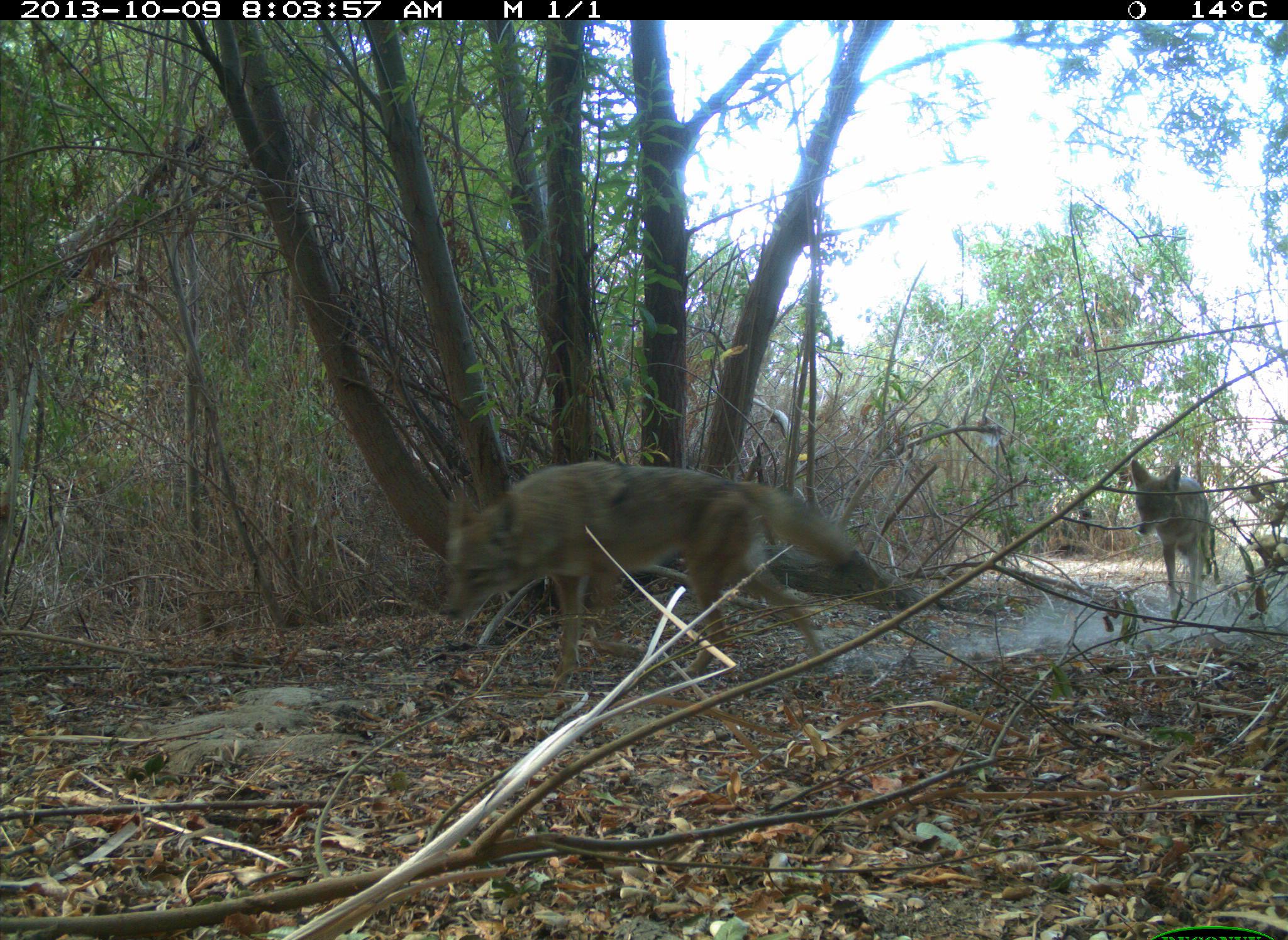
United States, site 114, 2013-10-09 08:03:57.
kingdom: Animalia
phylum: Chordata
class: Mammalia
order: Carnivora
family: Canidae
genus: Canis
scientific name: Canis latrans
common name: coyote